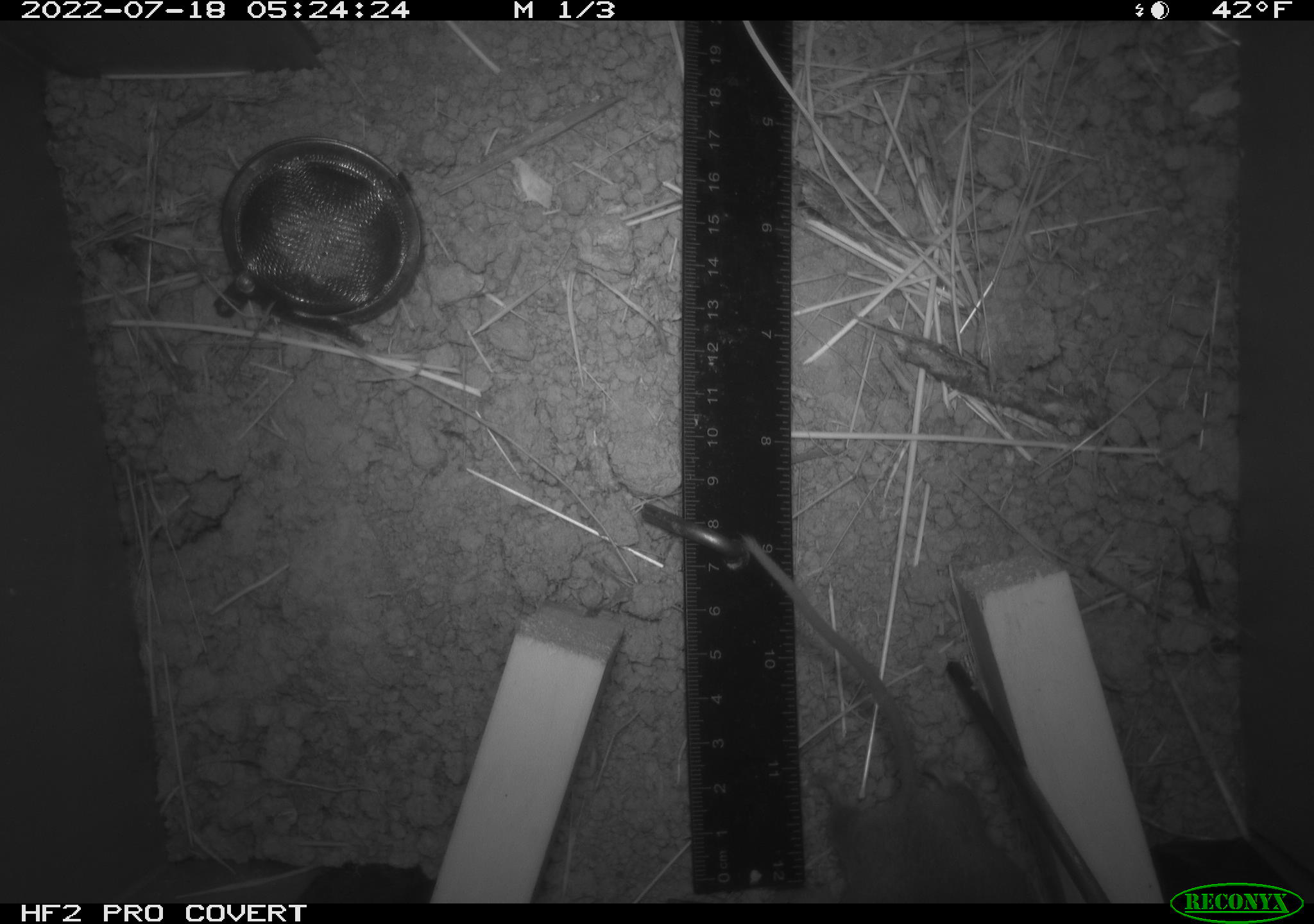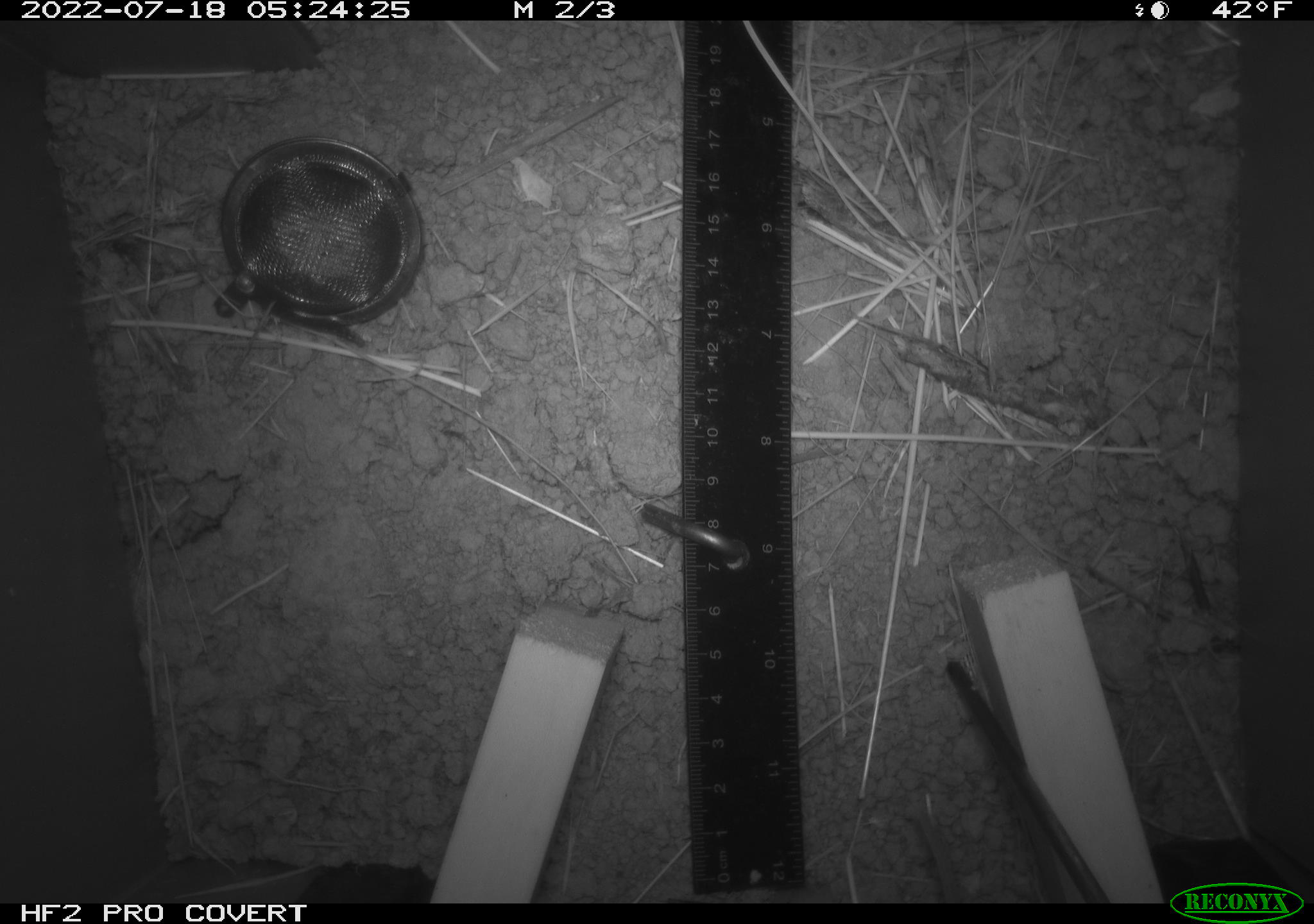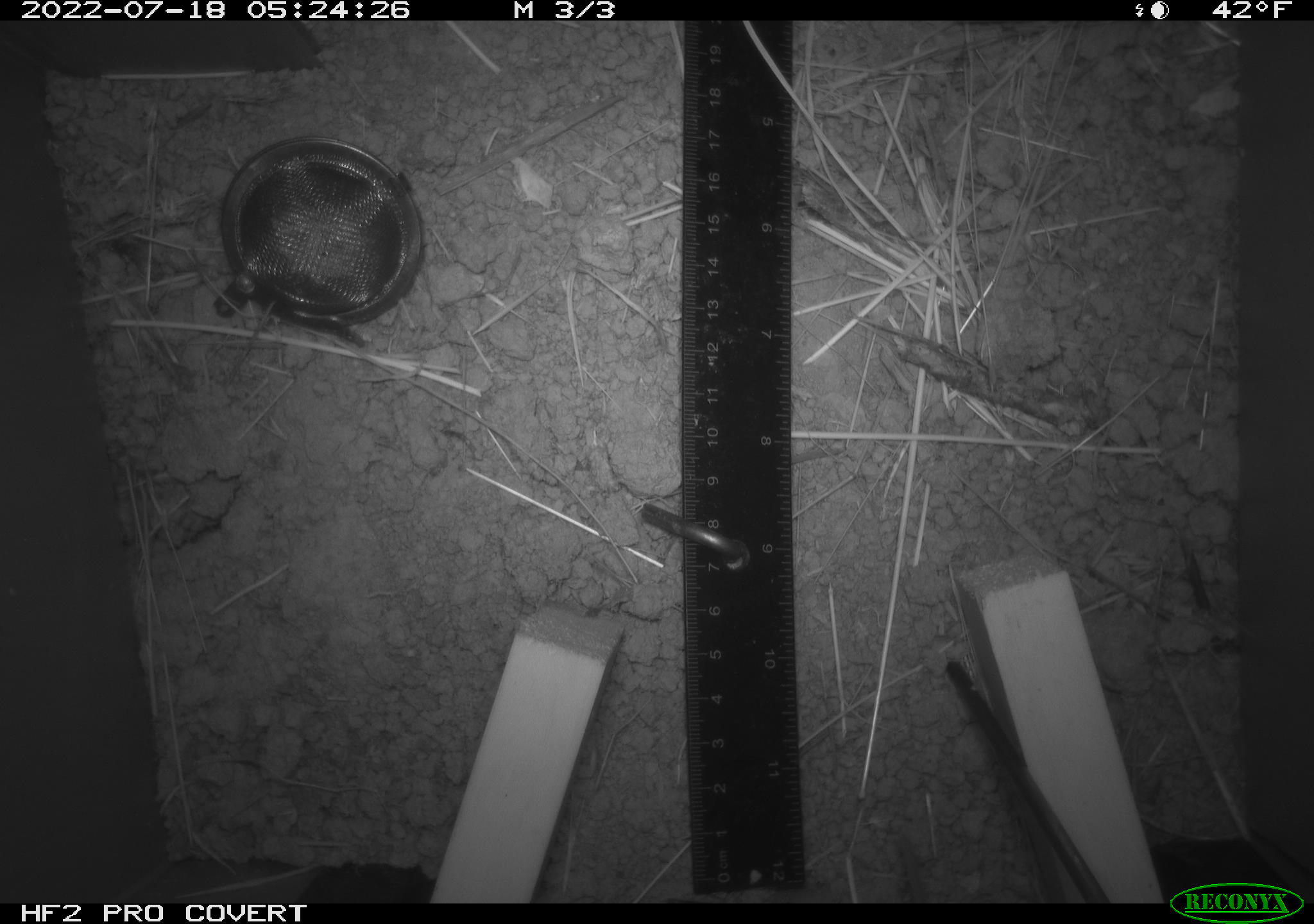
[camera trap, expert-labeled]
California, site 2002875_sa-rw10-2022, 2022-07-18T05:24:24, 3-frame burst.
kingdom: Animalia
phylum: Chordata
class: Mammalia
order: Rodentia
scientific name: Rodentia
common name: mouse species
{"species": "mouse species (Rodentia)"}